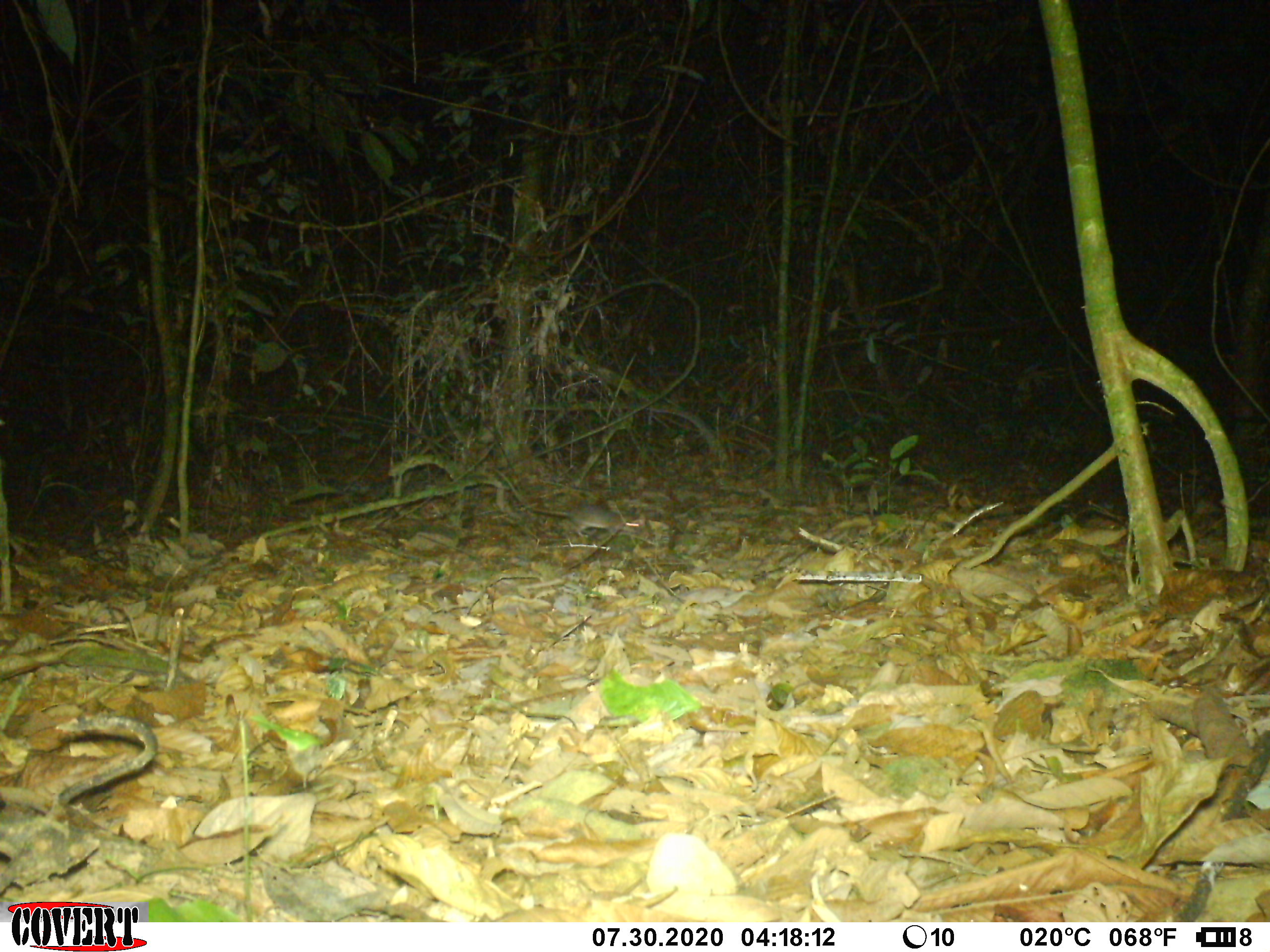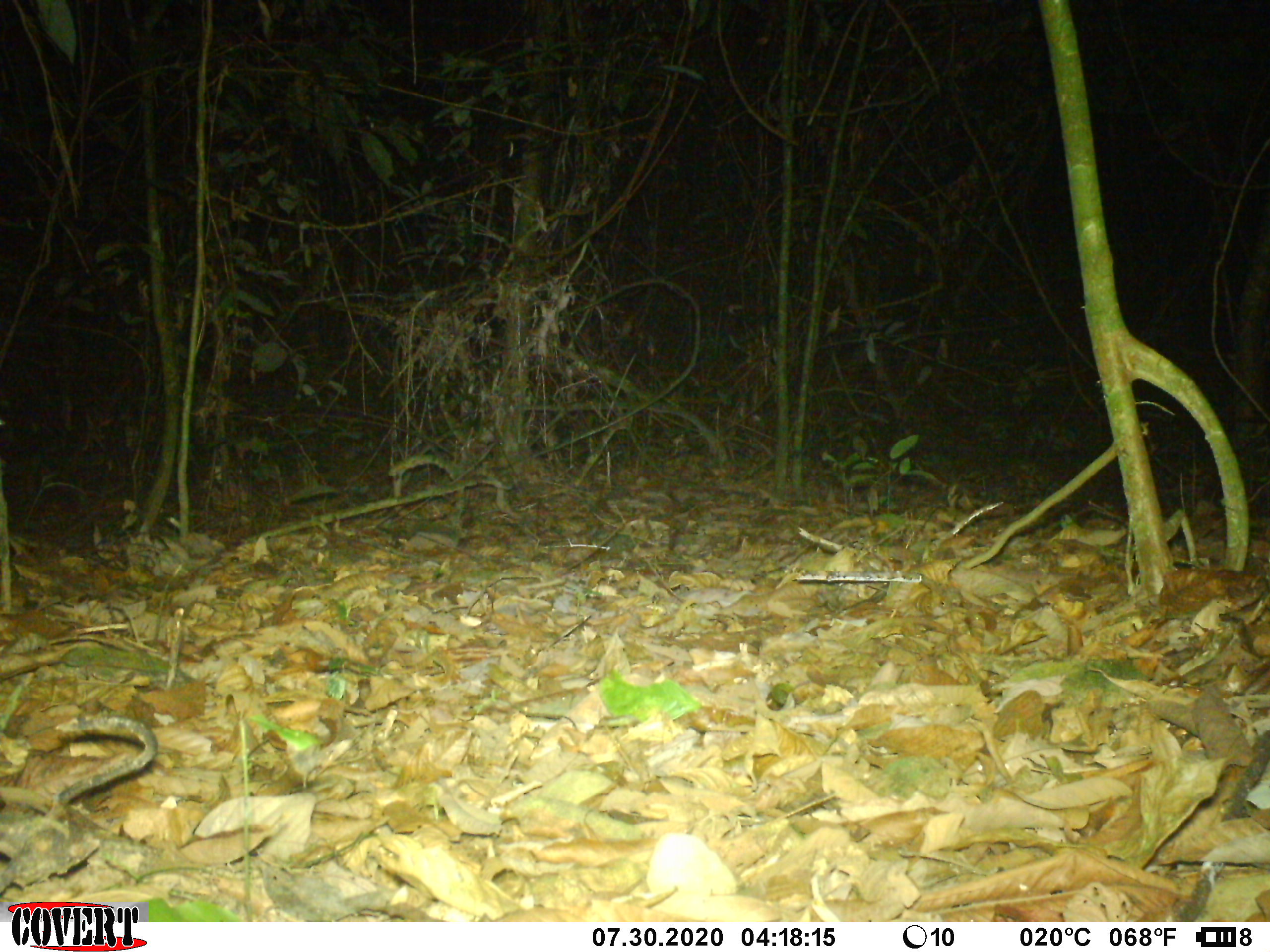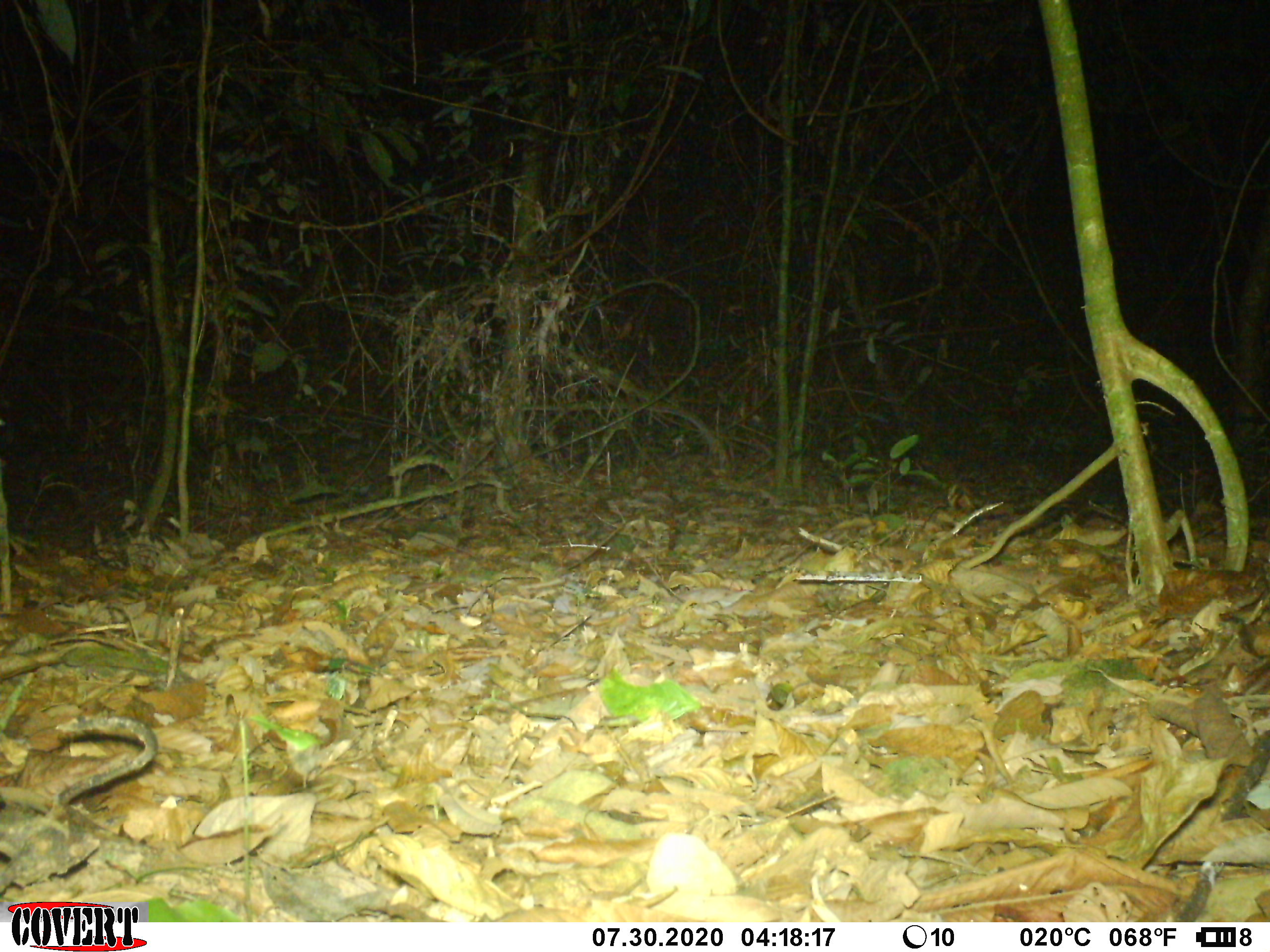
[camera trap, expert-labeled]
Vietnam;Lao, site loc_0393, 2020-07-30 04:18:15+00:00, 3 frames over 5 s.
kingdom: Animalia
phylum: Chordata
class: Mammalia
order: Rodentia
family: Muridae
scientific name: Muridae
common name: old-world mice and rats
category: unidentified murid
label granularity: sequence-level